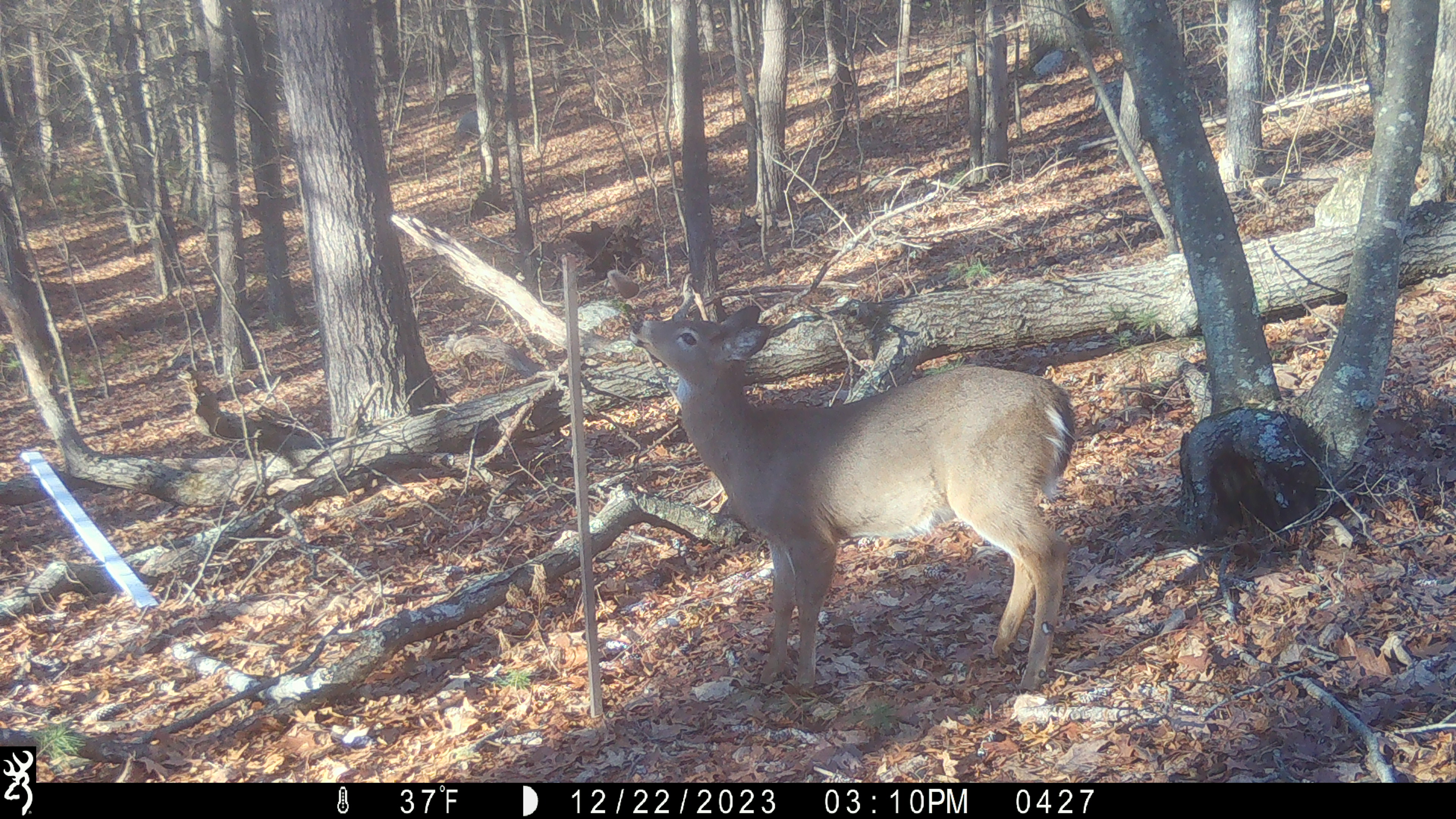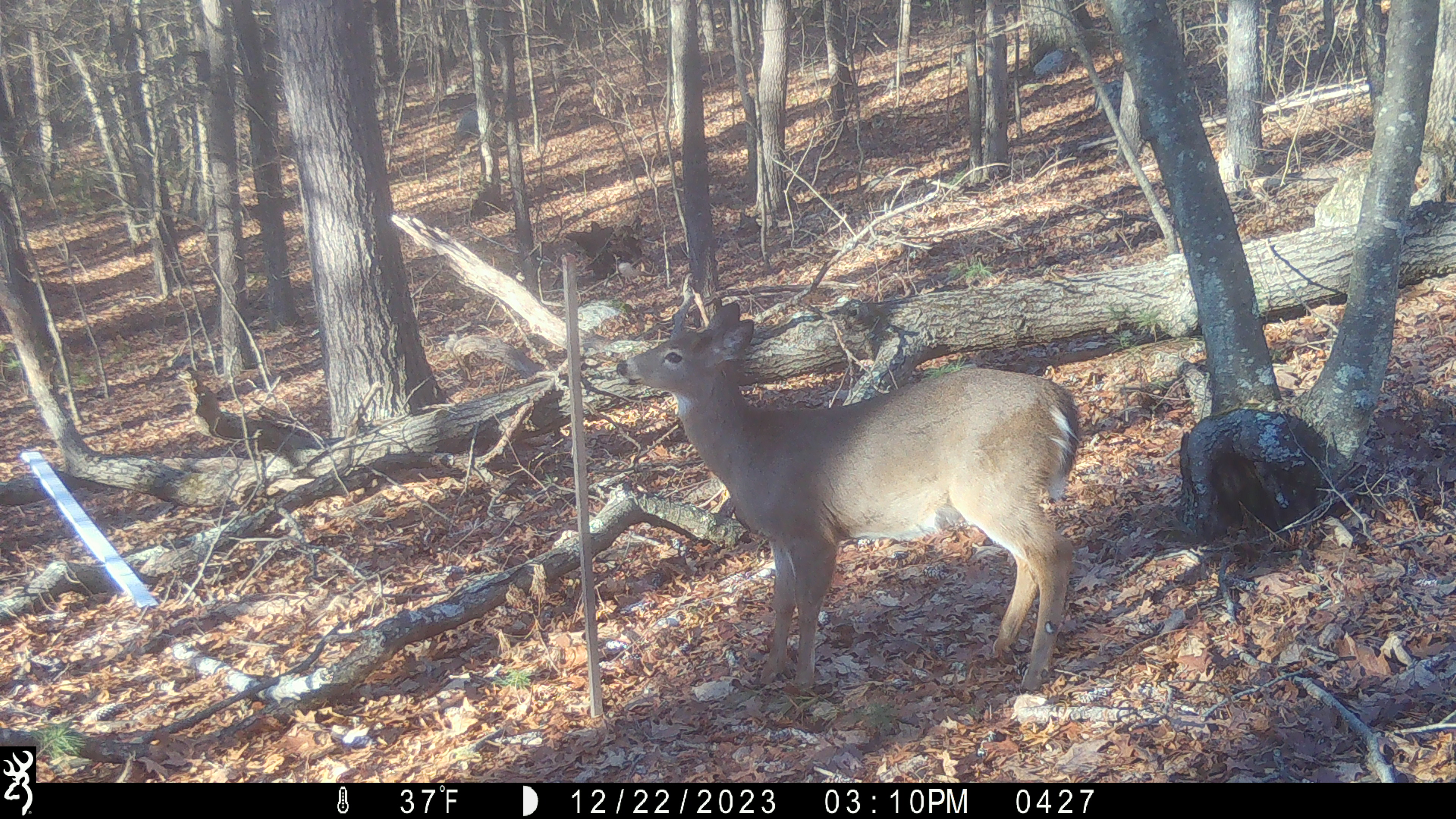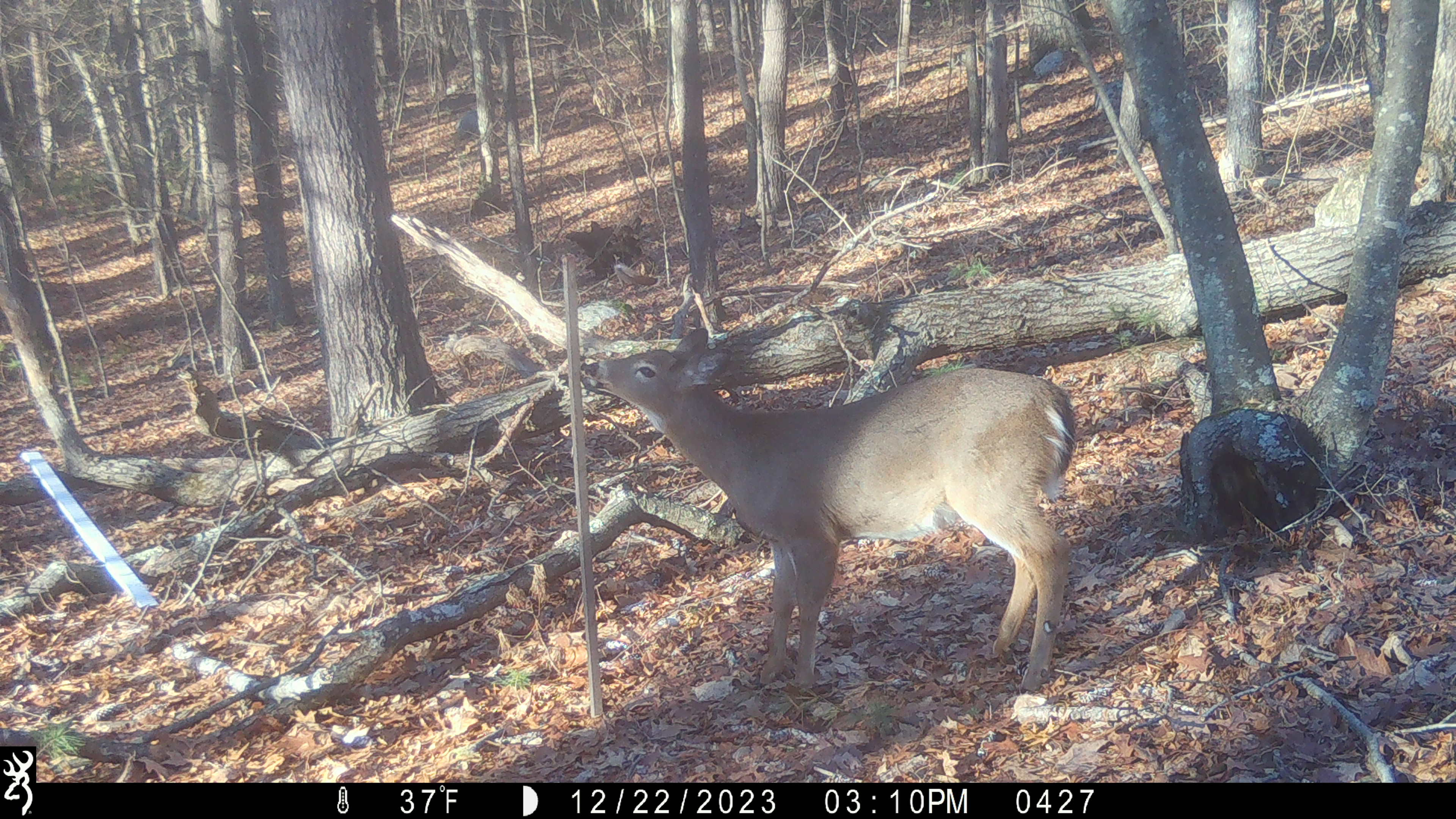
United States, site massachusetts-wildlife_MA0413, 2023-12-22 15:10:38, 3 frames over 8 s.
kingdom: Animalia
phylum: Chordata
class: Mammalia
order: Artiodactyla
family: Cervidae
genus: Odocoileus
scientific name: Odocoileus virginianus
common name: white-tailed deer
White-tailed deer (Odocoileus virginianus).